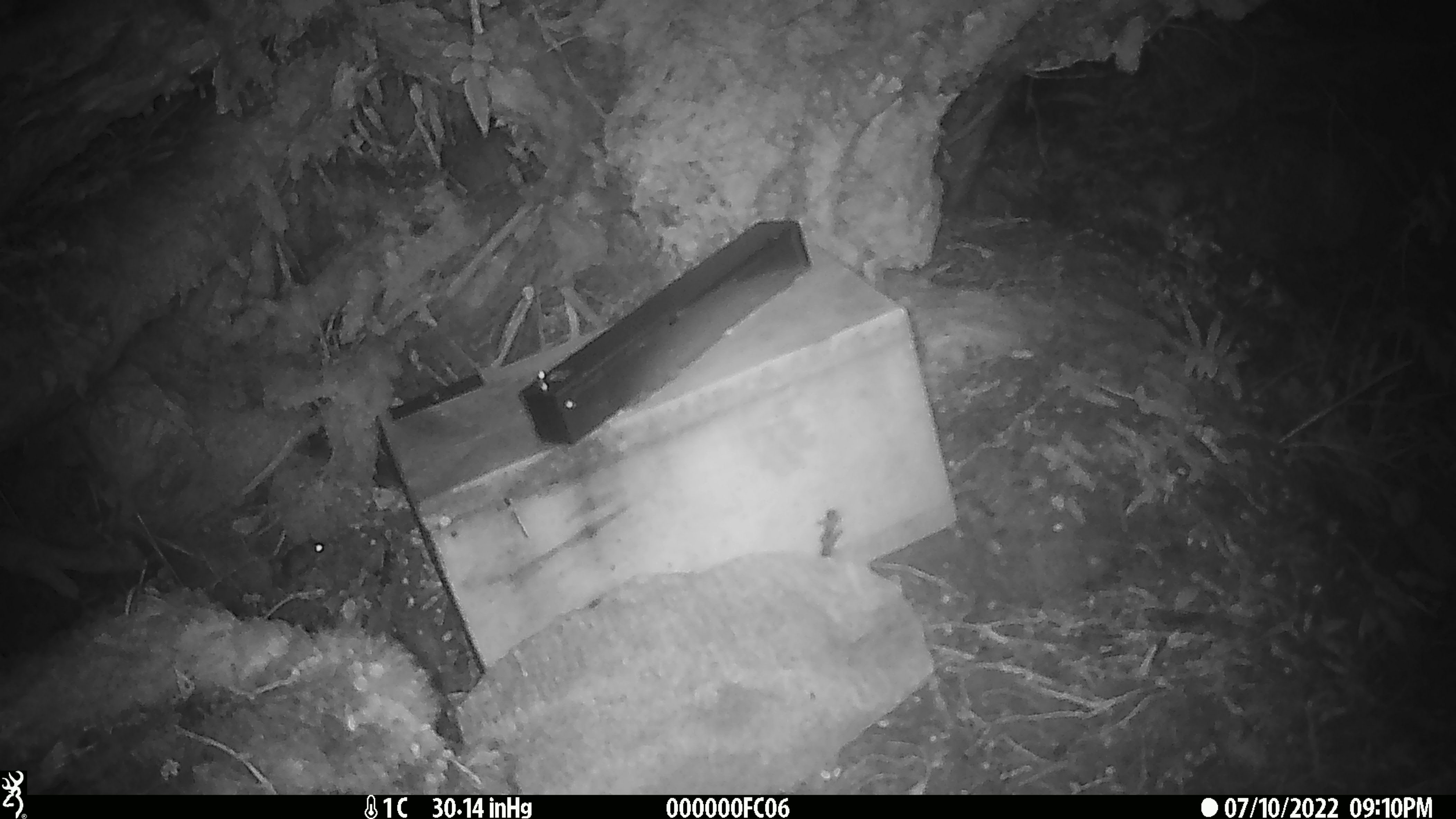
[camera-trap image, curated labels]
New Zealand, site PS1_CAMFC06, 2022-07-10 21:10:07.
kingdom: Animalia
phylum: Chordata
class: Mammalia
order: Rodentia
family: Muridae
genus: Mus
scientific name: Mus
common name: mouse